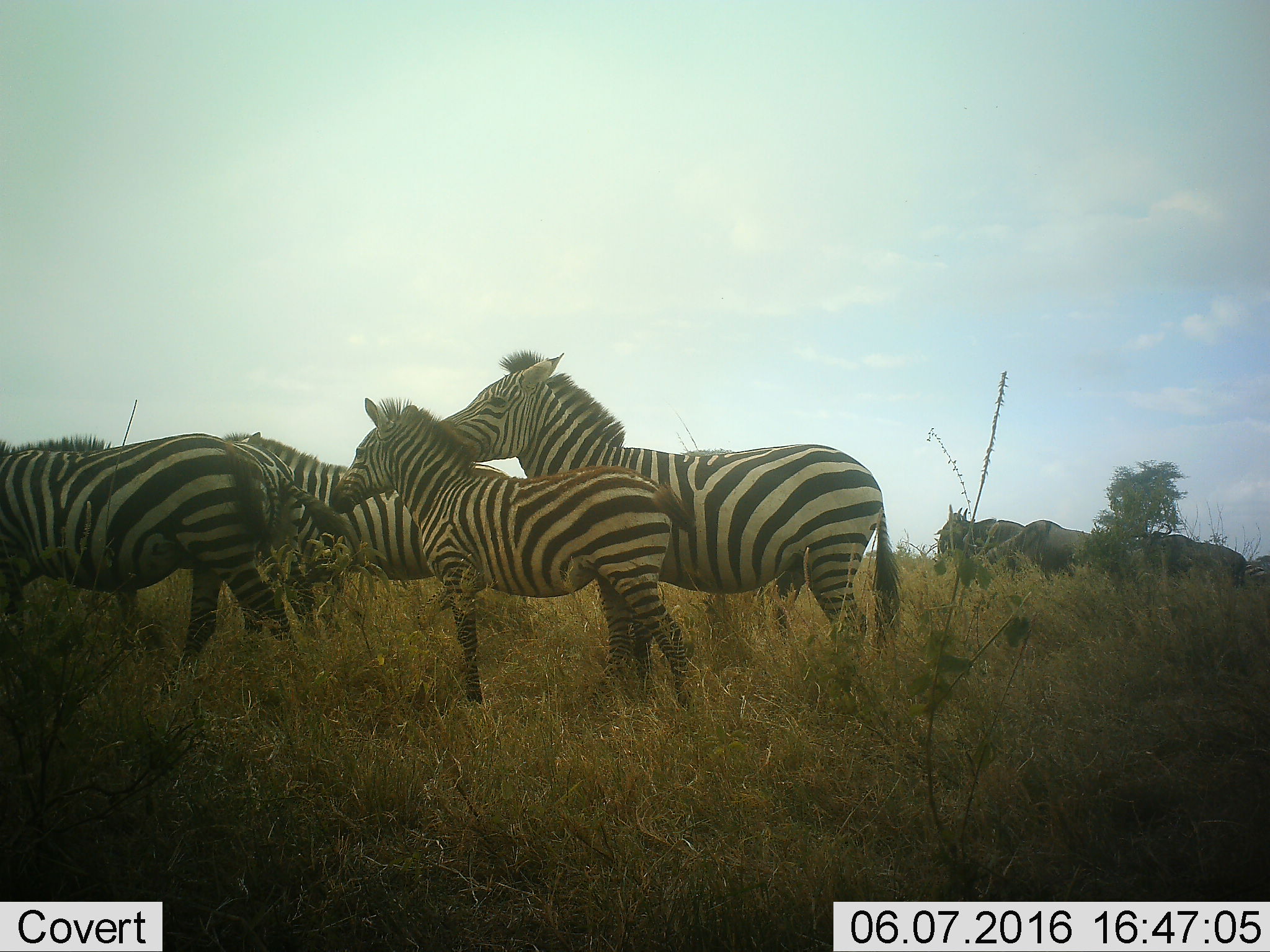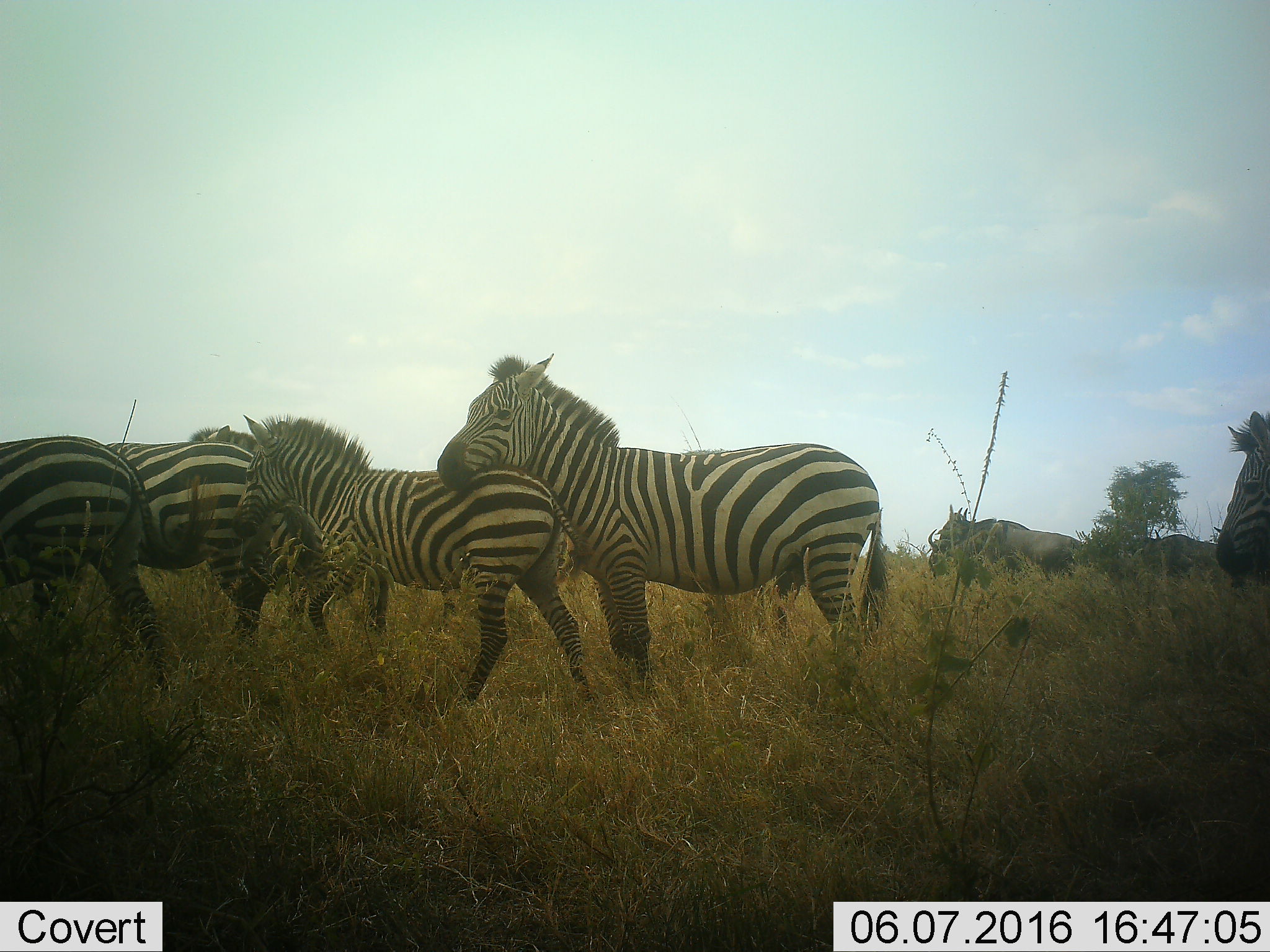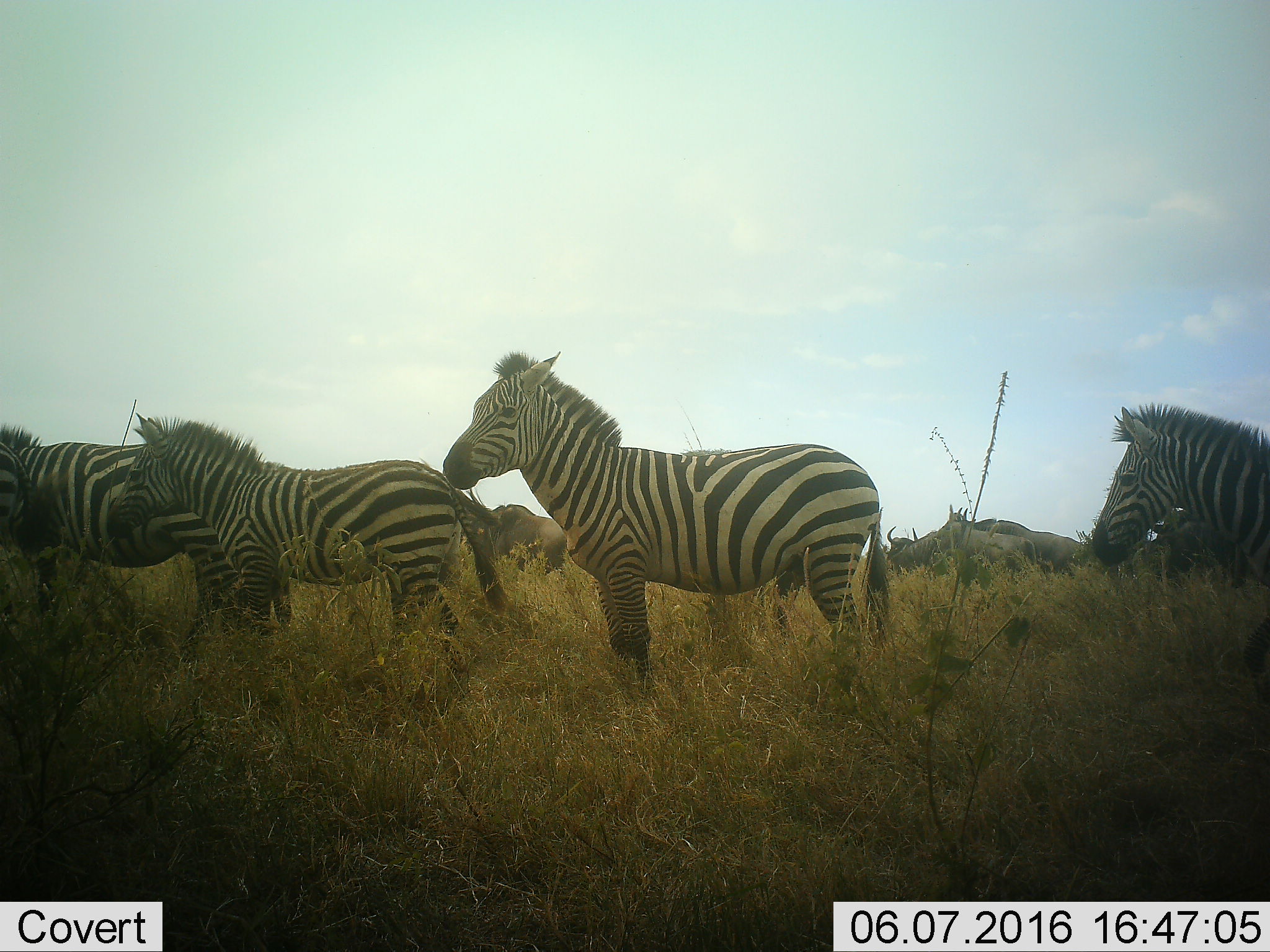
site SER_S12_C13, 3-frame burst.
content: unidentified animal